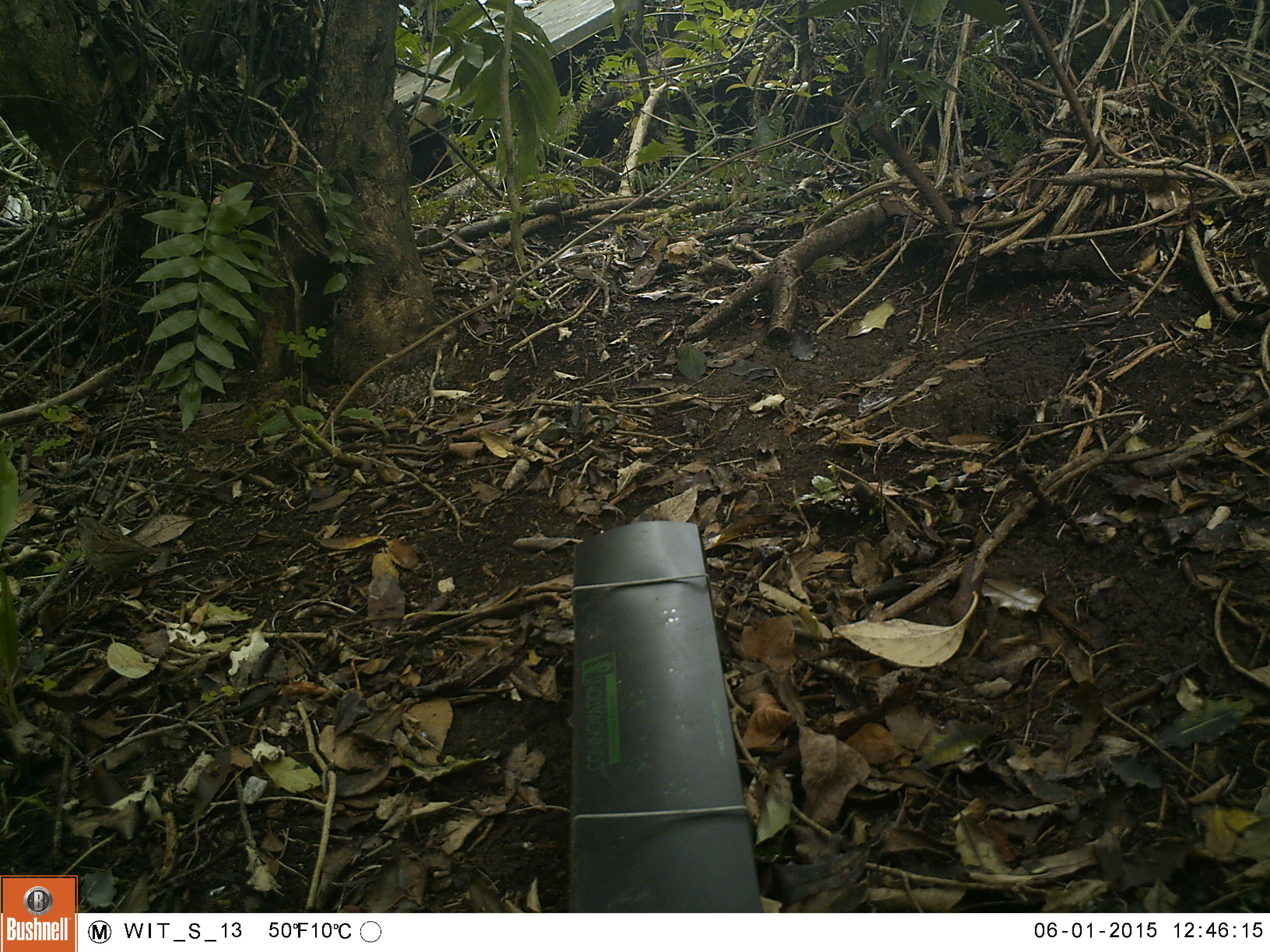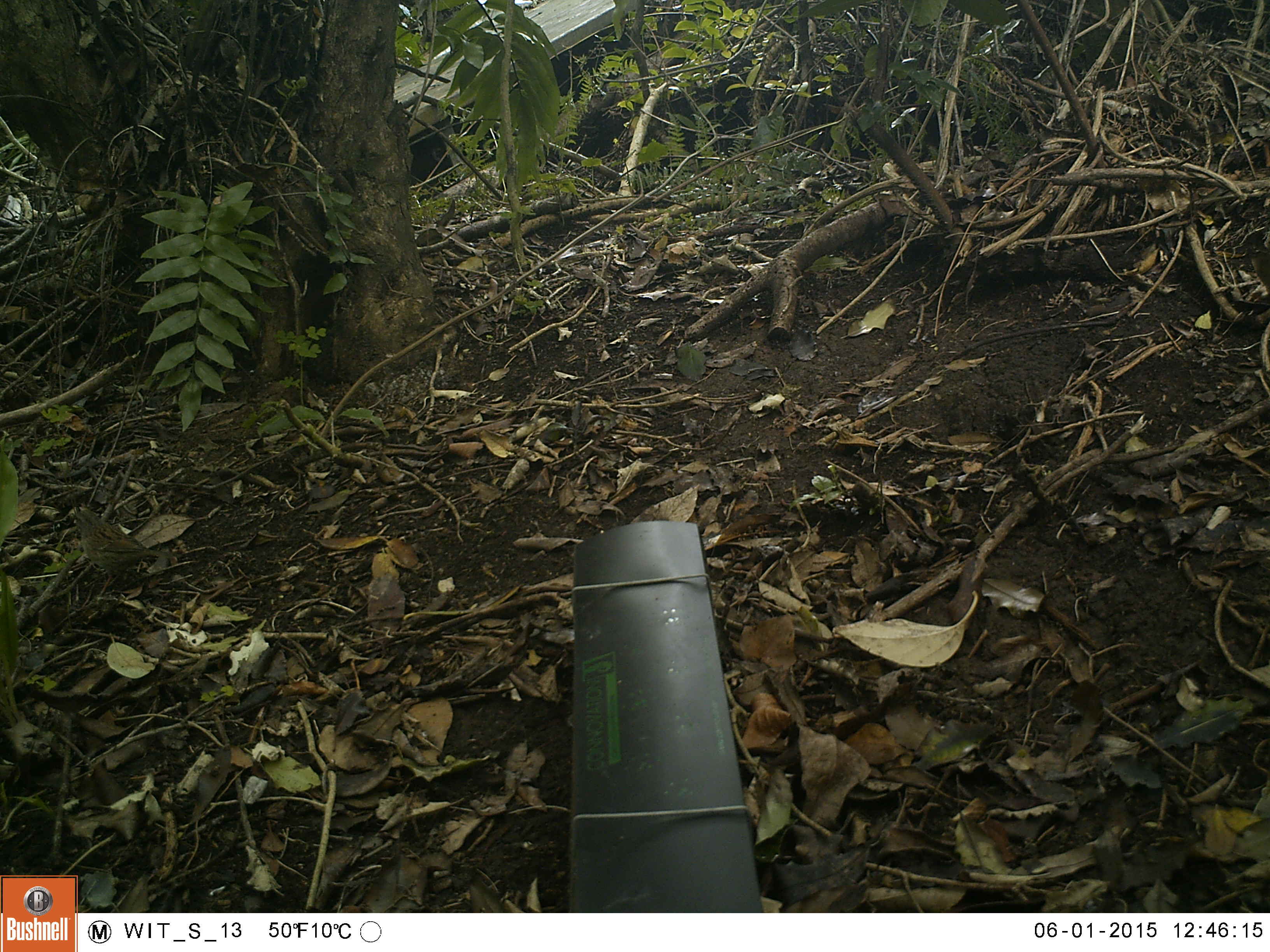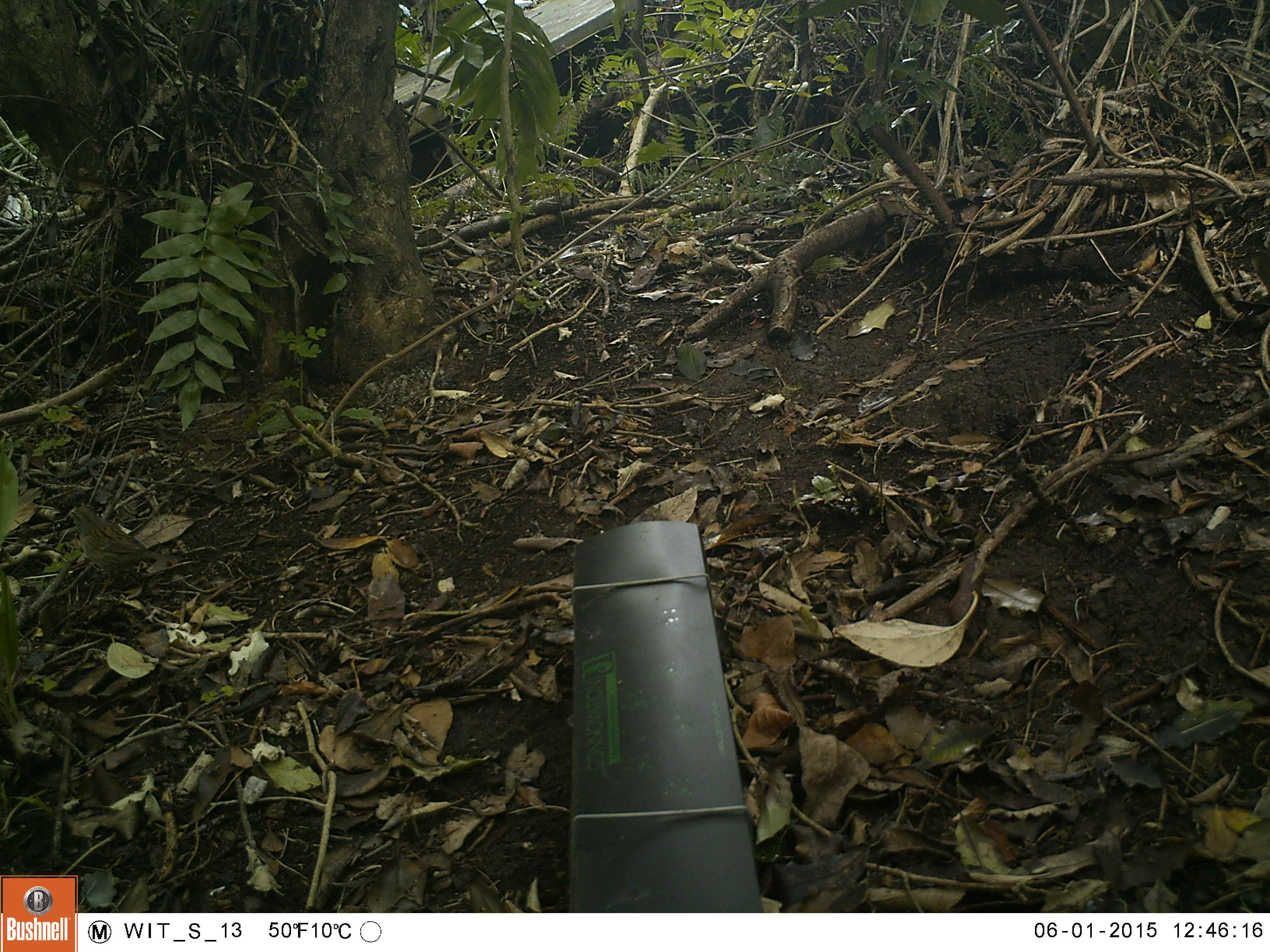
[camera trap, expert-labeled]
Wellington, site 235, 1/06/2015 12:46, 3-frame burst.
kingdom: Animalia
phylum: Chordata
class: Aves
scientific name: Aves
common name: bird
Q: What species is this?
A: Bird (Aves).